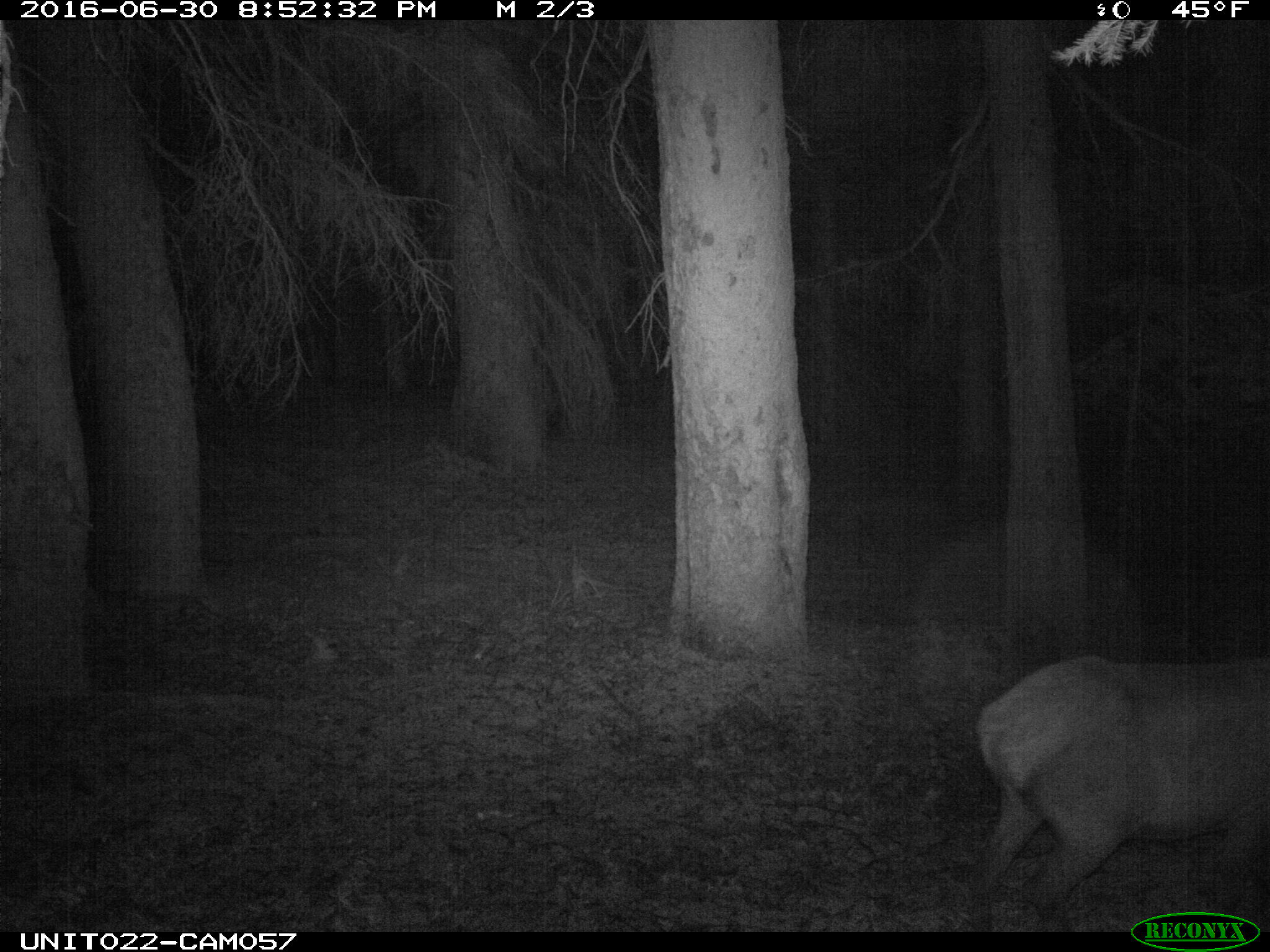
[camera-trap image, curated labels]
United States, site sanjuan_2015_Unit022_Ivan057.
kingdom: Animalia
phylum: Chordata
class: Mammalia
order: Artiodactyla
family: Cervidae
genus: Cervus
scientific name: Cervus elaphus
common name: red deer